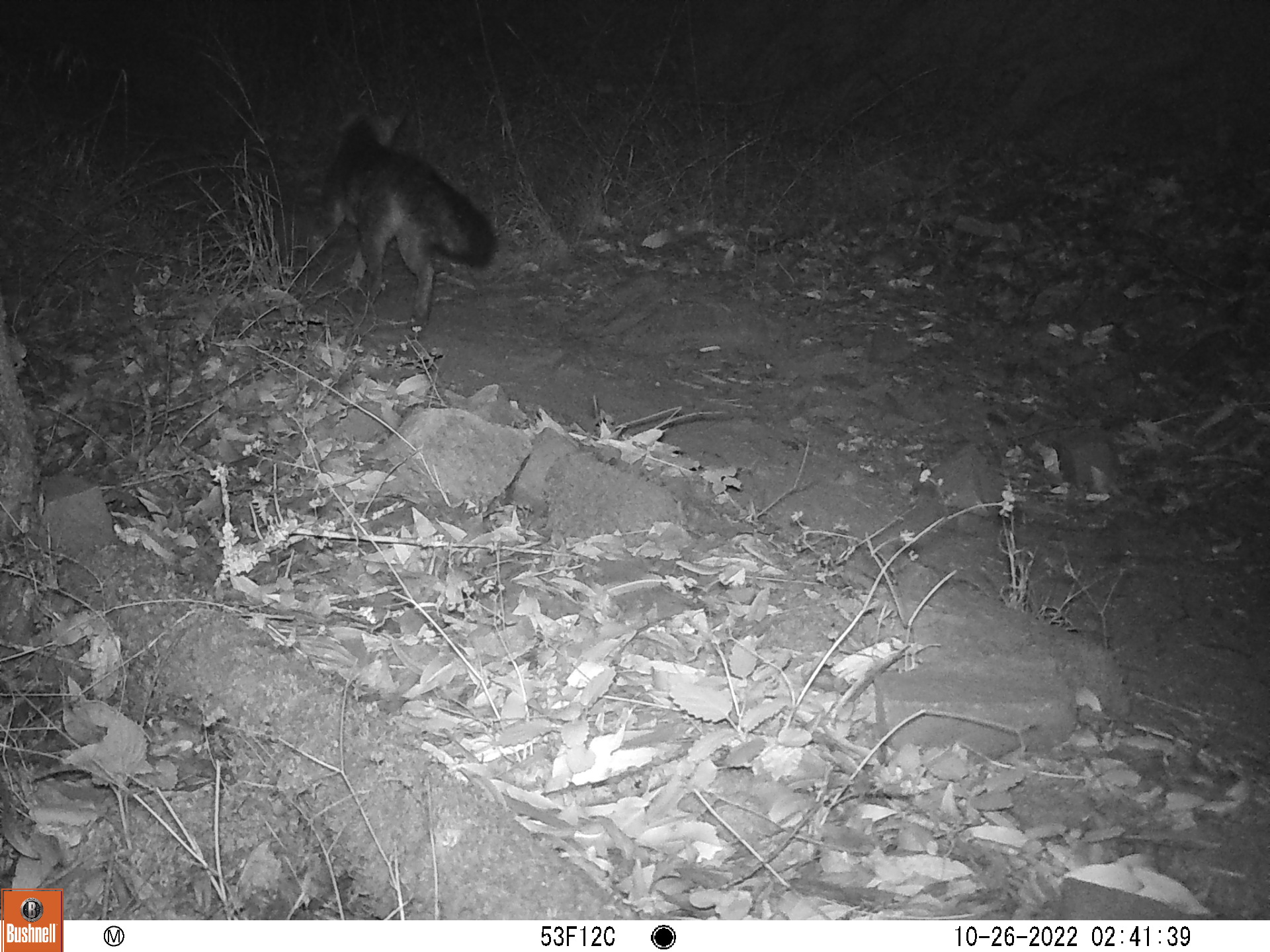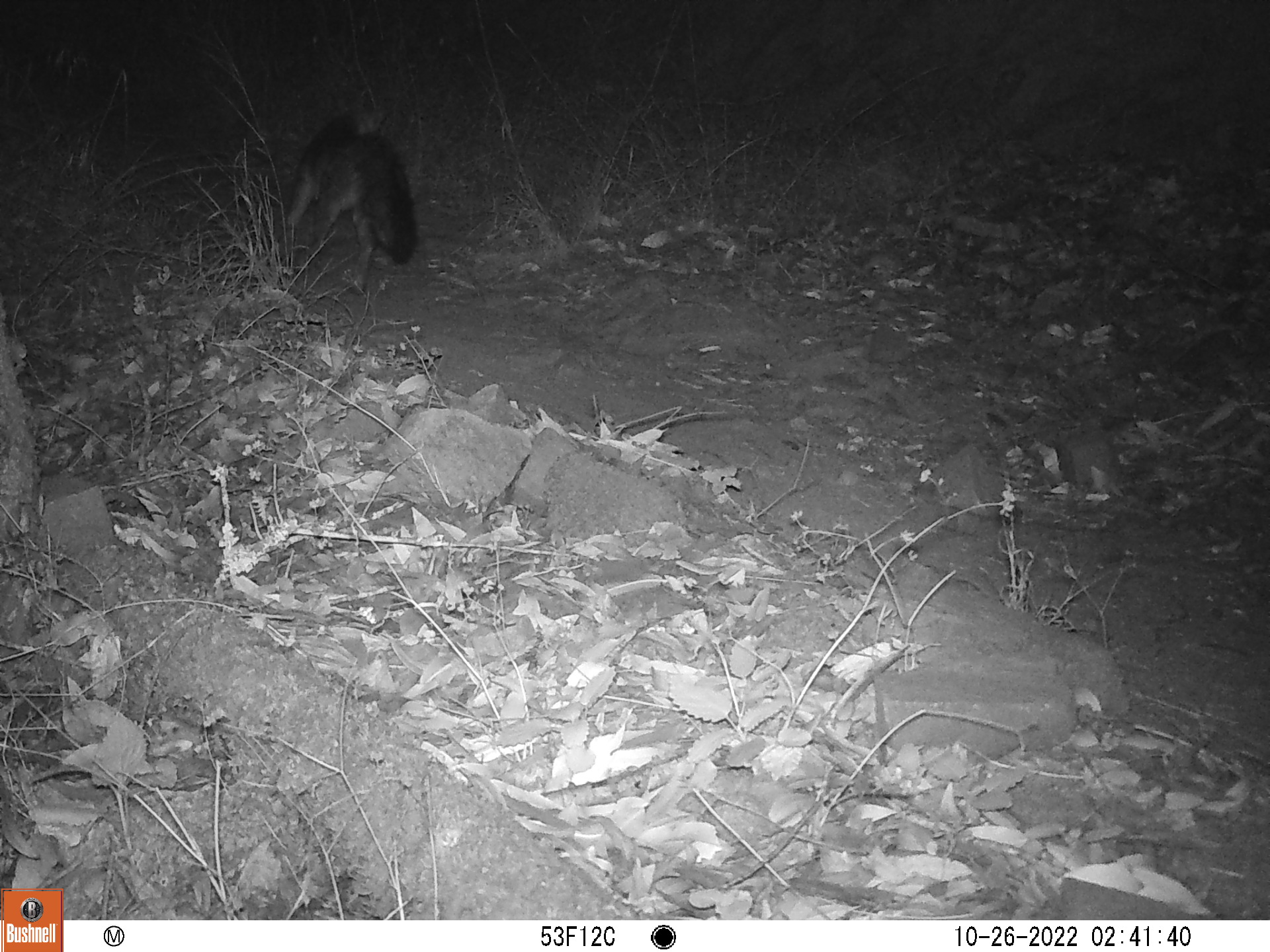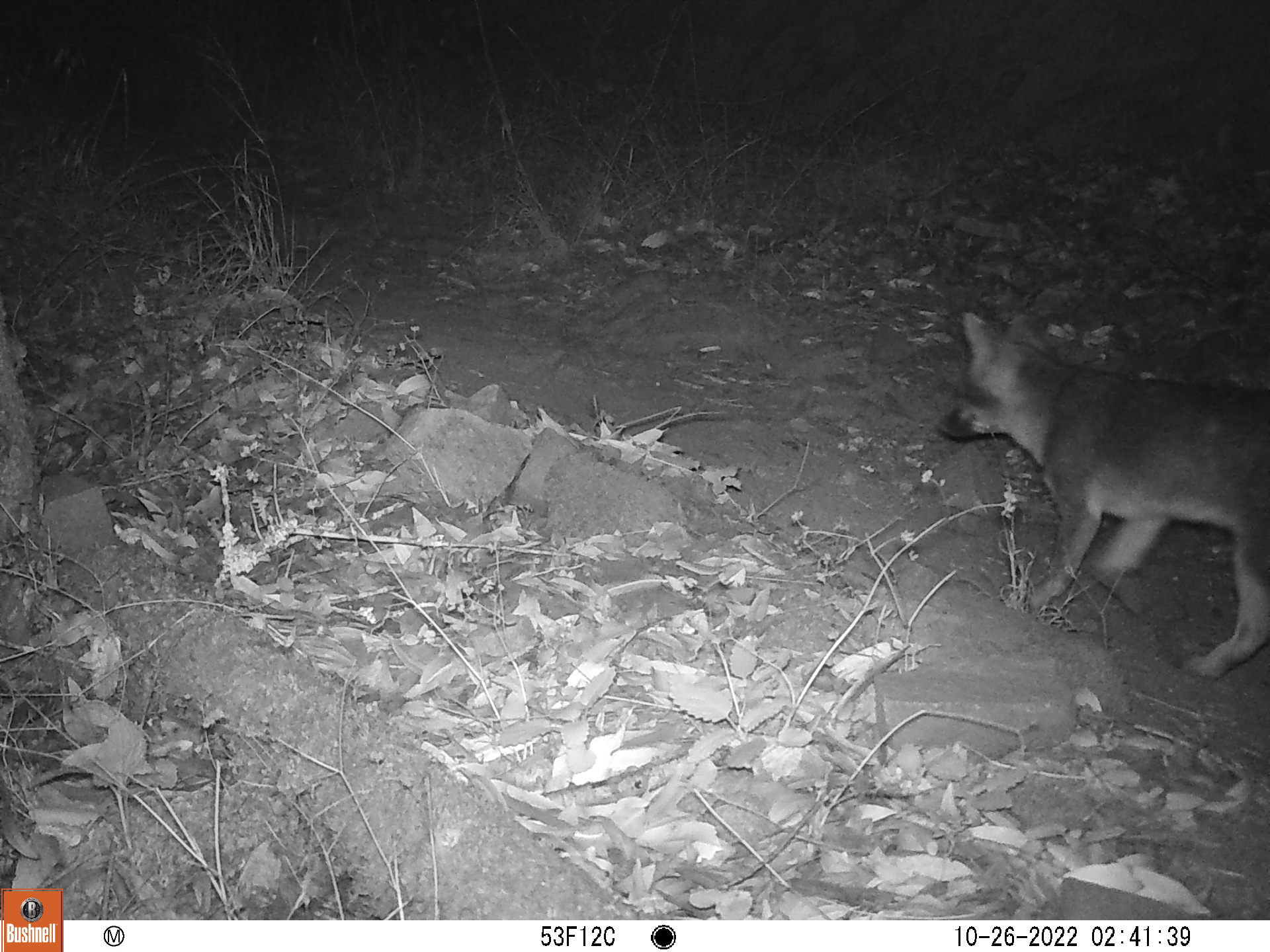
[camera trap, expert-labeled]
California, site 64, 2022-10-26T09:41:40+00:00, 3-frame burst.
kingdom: Animalia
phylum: Chordata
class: Mammalia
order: Carnivora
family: Canidae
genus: Urocyon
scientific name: Urocyon cinereoargenteus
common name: gray fox